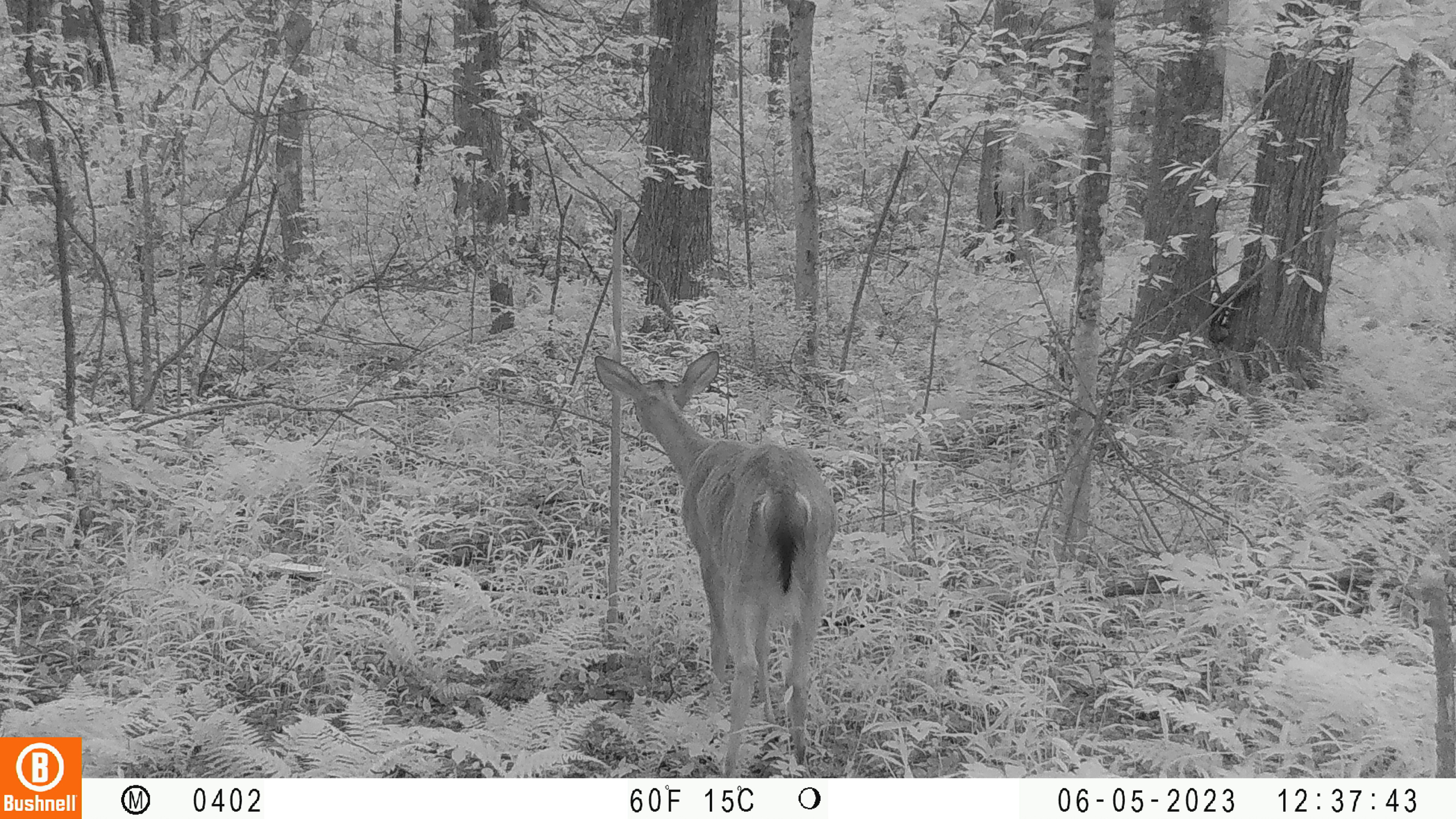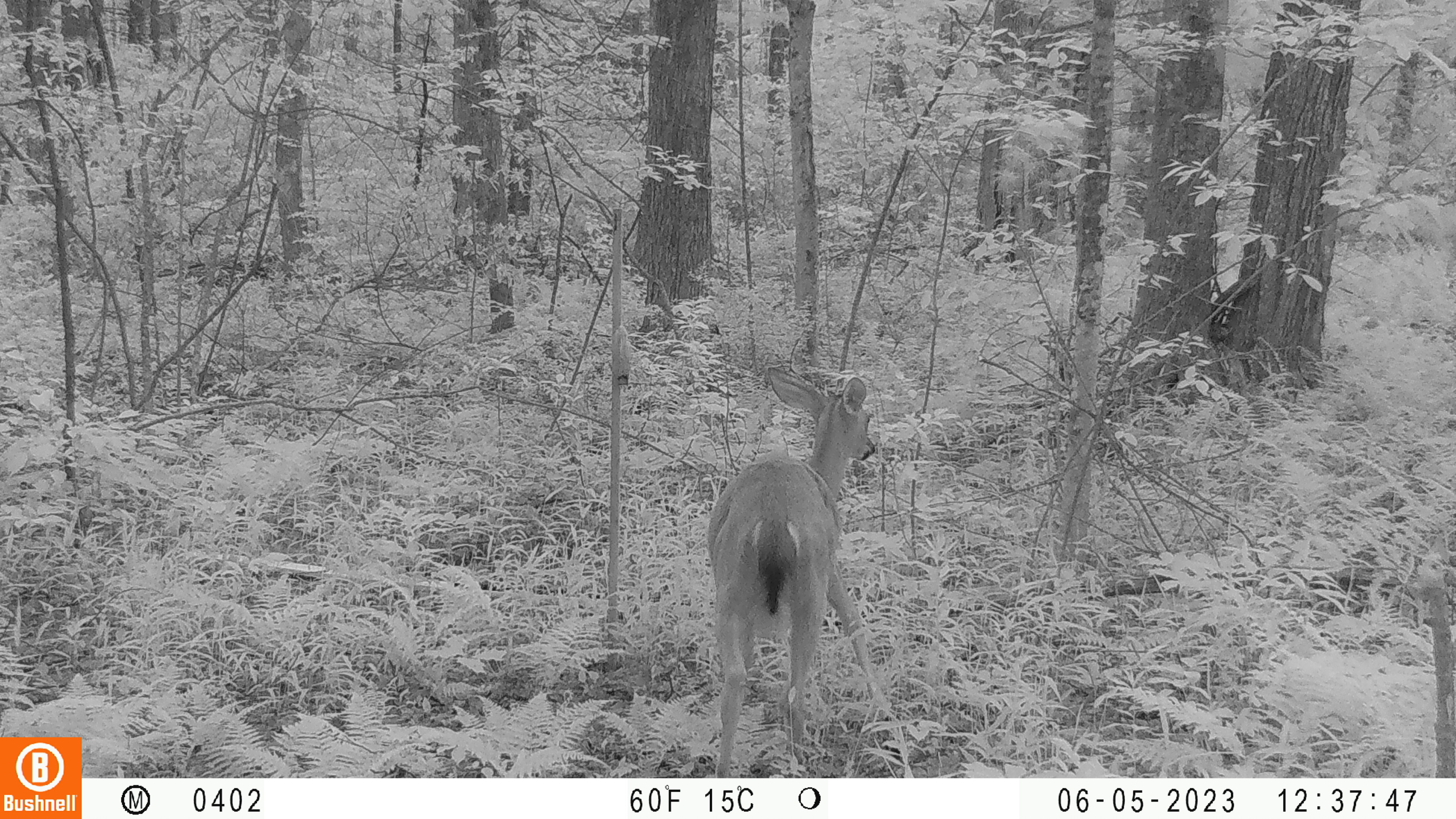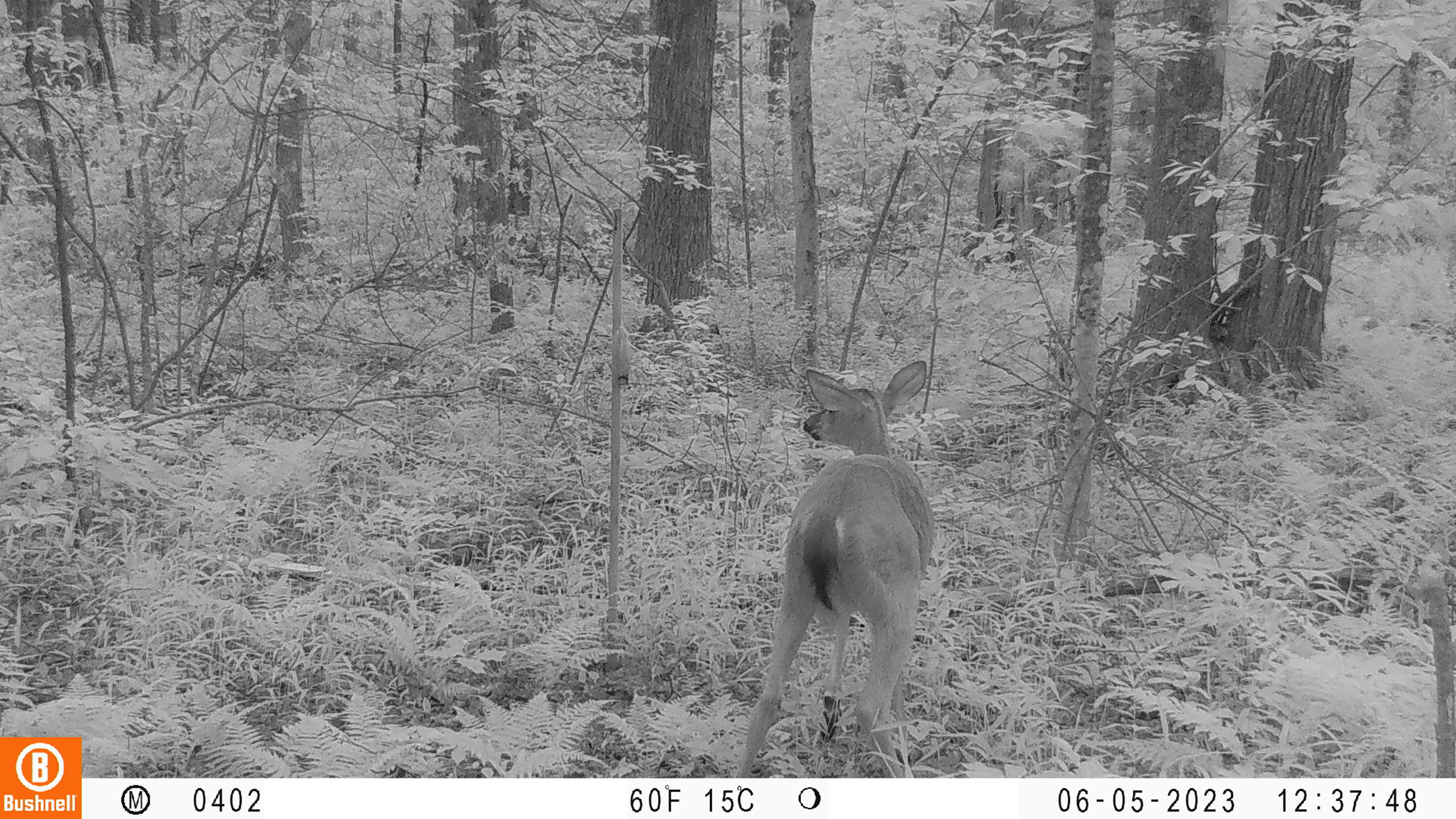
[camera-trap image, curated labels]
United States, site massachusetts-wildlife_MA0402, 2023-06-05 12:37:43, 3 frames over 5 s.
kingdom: Animalia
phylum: Chordata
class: Mammalia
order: Artiodactyla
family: Cervidae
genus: Odocoileus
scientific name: Odocoileus virginianus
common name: white-tailed deer